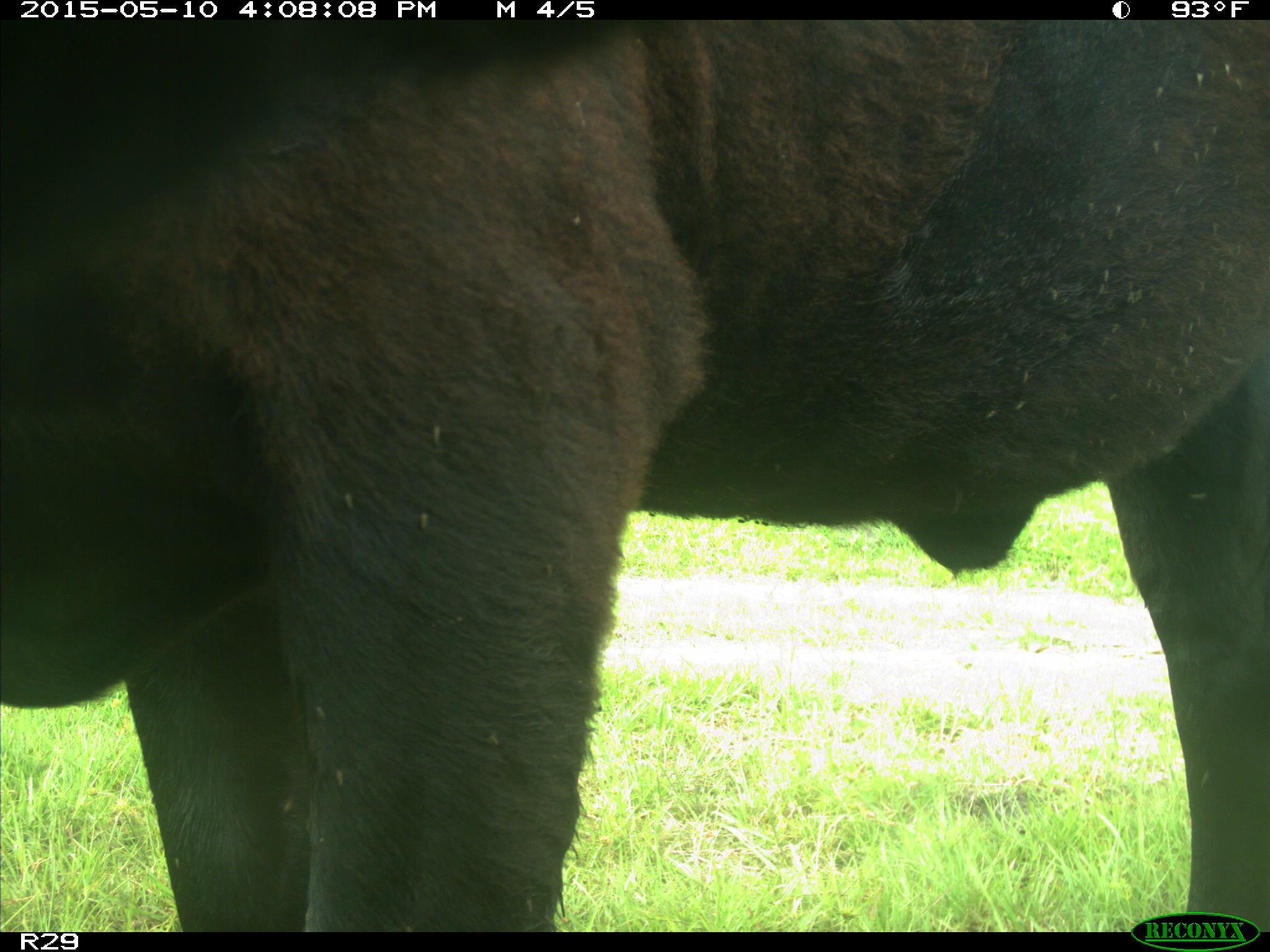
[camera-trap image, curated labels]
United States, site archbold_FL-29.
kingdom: Animalia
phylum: Chordata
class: Mammalia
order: Artiodactyla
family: Bovidae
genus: Bos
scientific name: Bos taurus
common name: domestic cow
Bos taurus (domestic cow).